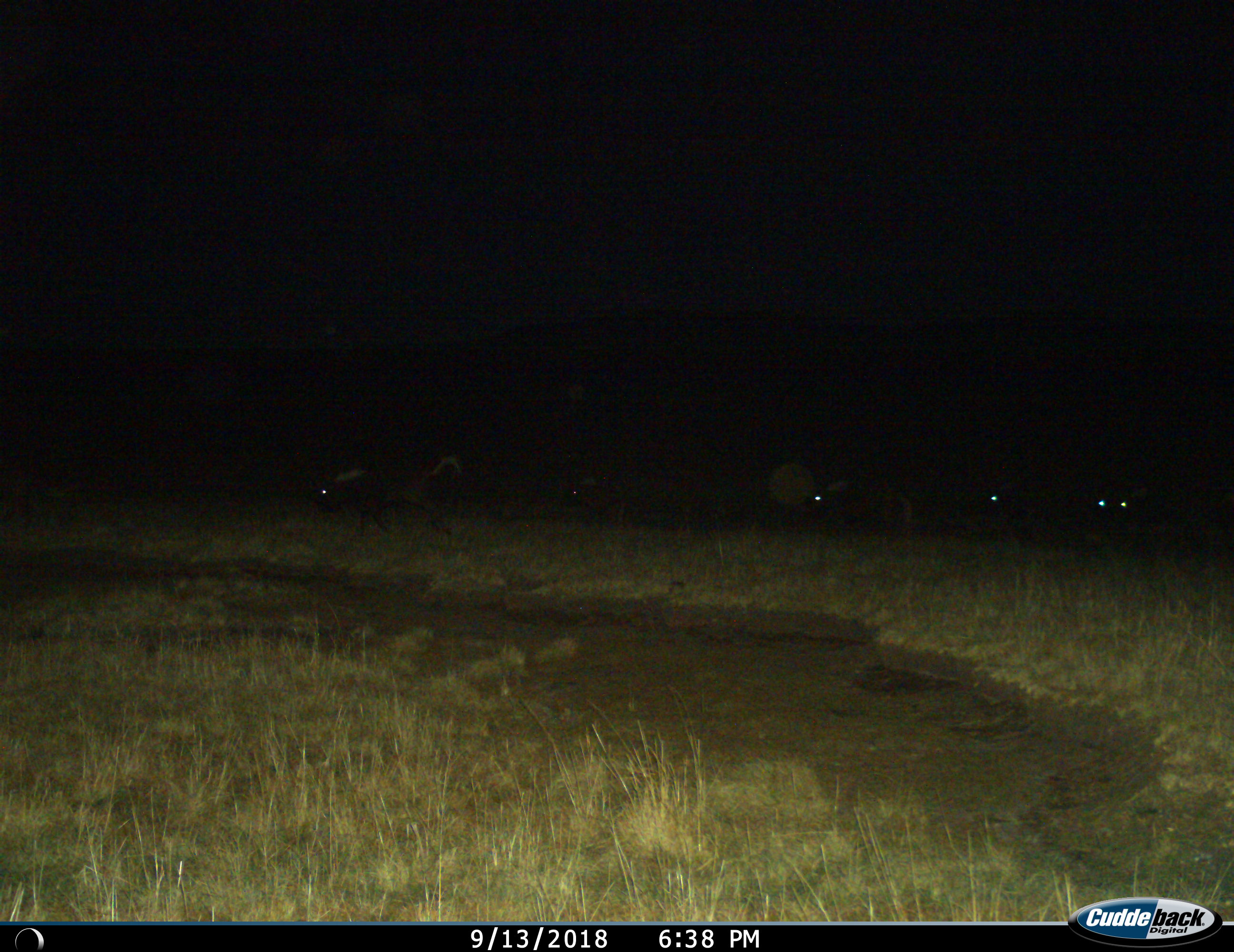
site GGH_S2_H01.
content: unidentified animal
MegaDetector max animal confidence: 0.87